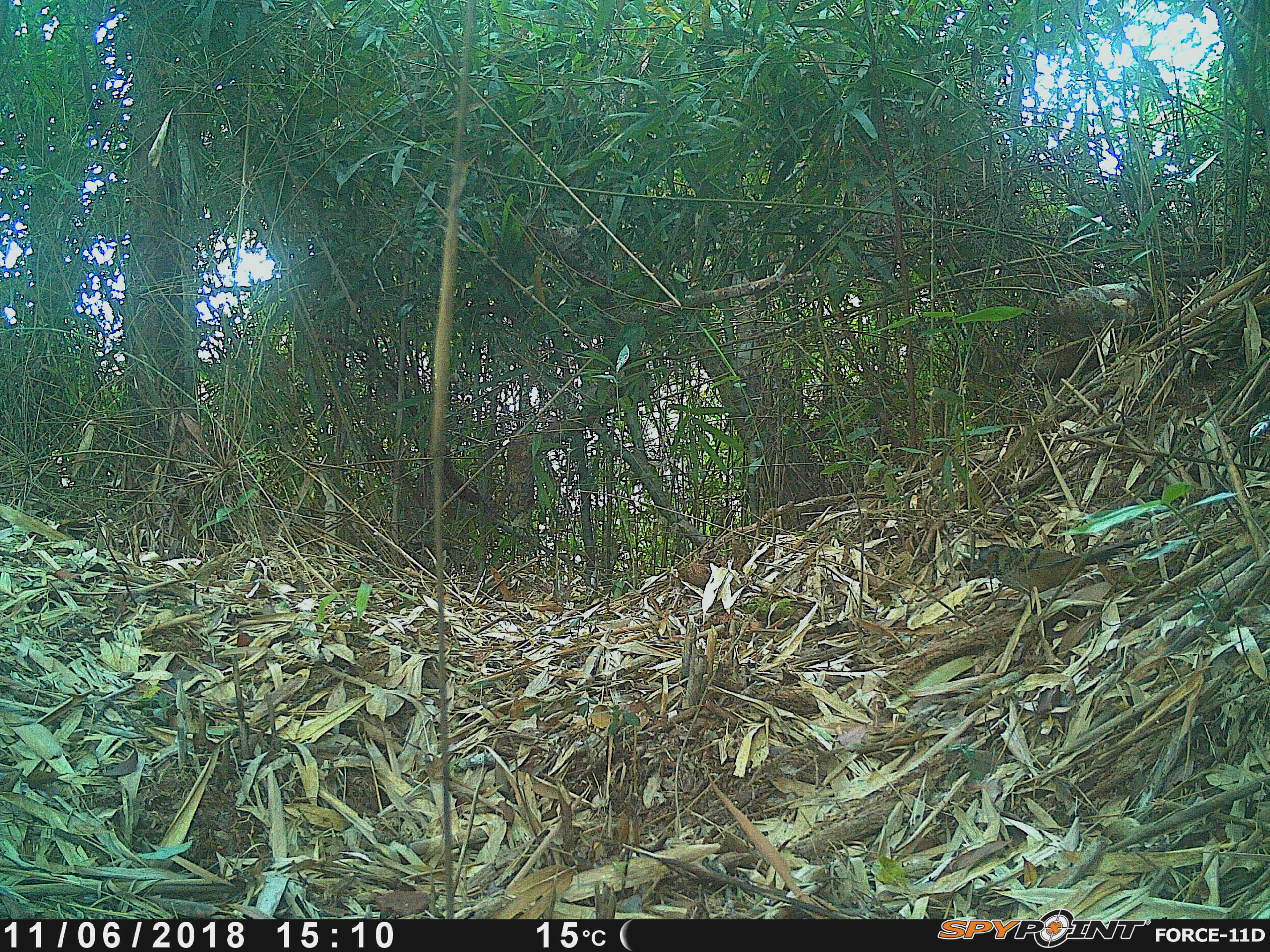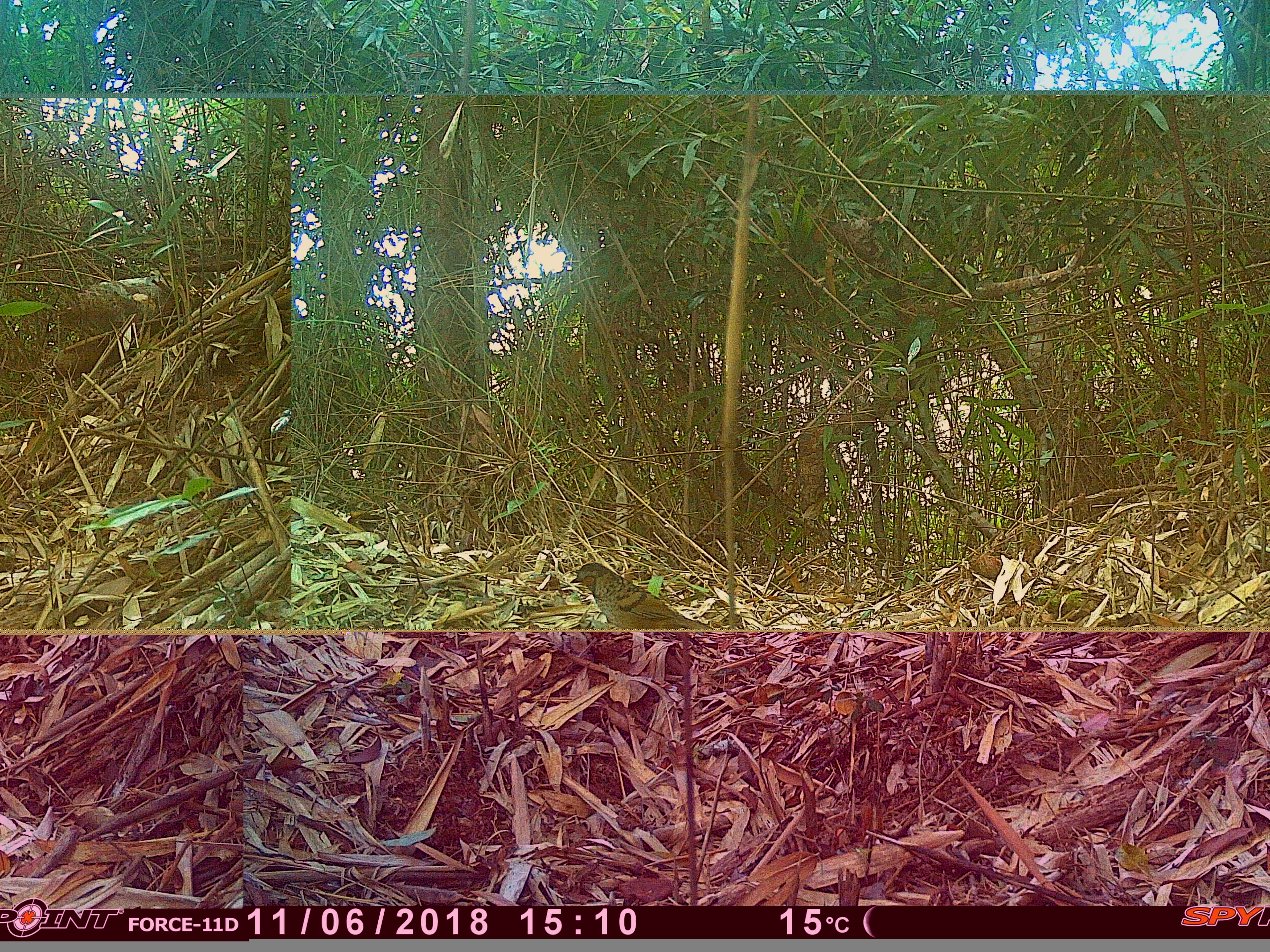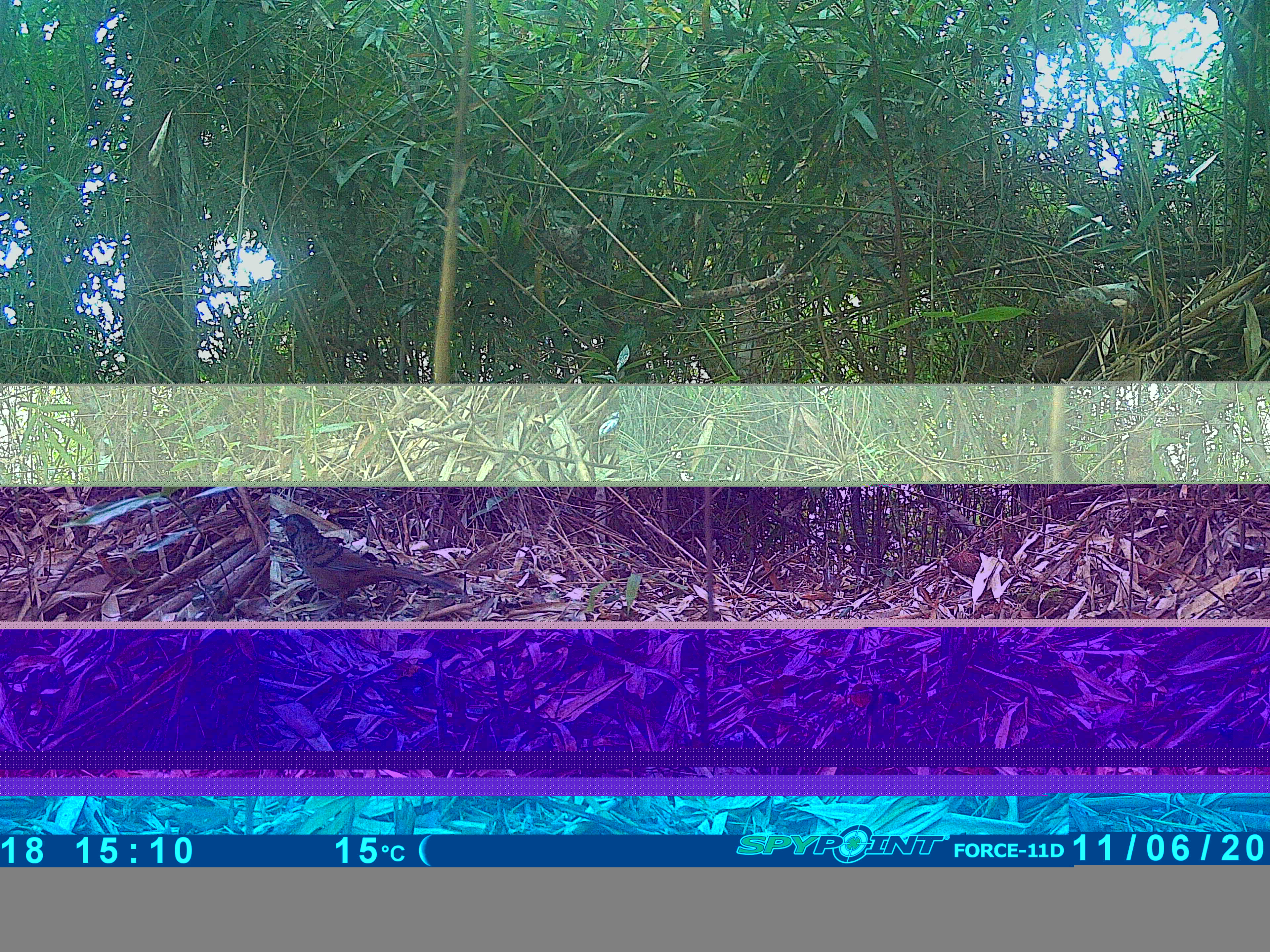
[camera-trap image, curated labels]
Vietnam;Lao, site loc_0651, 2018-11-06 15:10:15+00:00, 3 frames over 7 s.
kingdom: Animalia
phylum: Chordata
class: Aves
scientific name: Aves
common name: bird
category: unidentified bird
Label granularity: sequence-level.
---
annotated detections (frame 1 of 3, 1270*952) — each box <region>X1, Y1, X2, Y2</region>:
unidentified bird: <region>967, 538, 1149, 596</region>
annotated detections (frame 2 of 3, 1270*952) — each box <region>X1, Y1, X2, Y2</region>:
unidentified bird: <region>569, 562, 715, 629</region>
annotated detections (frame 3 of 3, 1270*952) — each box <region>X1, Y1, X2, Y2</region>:
unidentified bird: <region>273, 513, 457, 616</region>